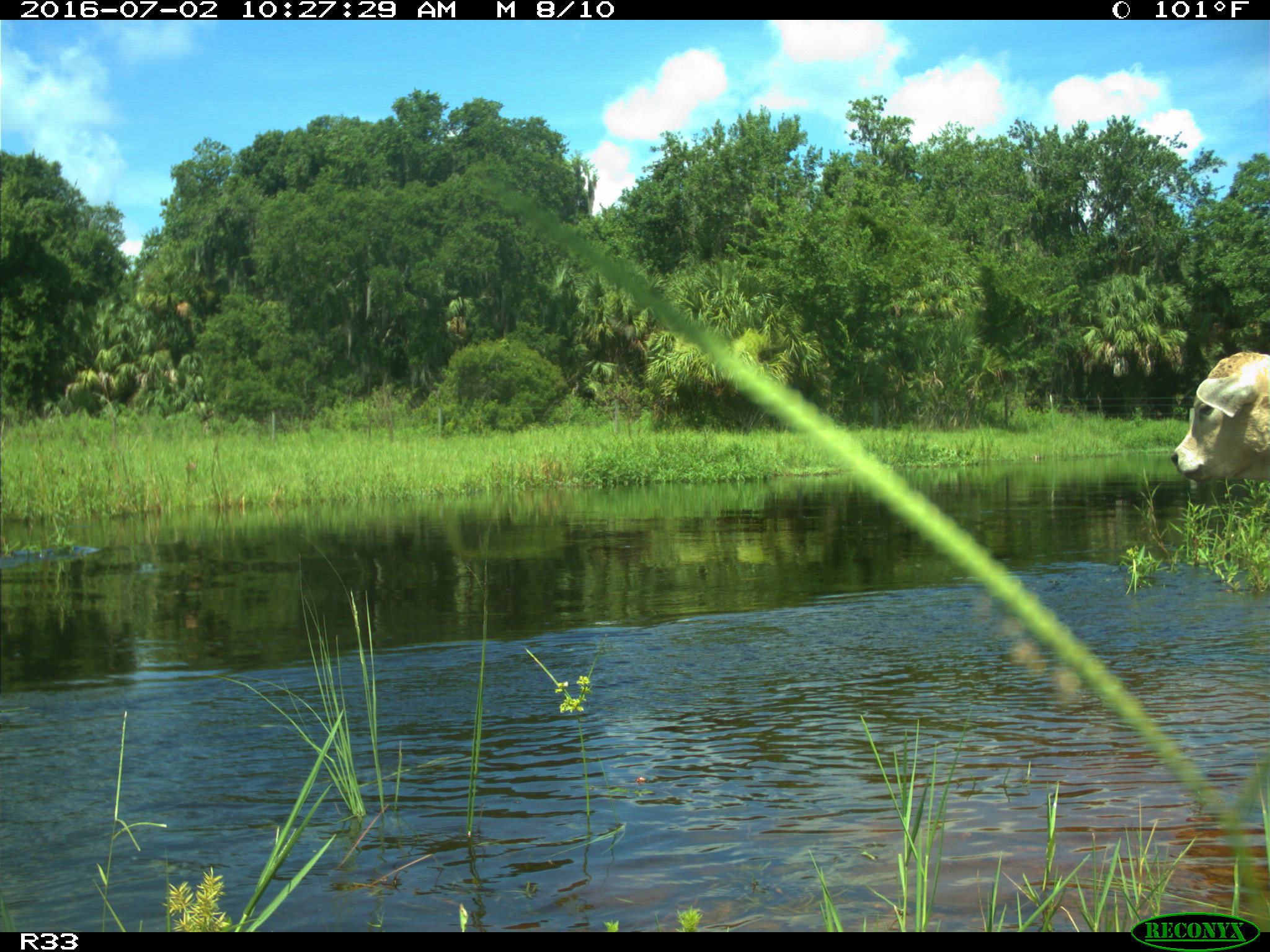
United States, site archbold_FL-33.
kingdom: Animalia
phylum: Chordata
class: Mammalia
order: Artiodactyla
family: Bovidae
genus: Bos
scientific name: Bos taurus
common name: domestic cow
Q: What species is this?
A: Bos taurus (domestic cow).